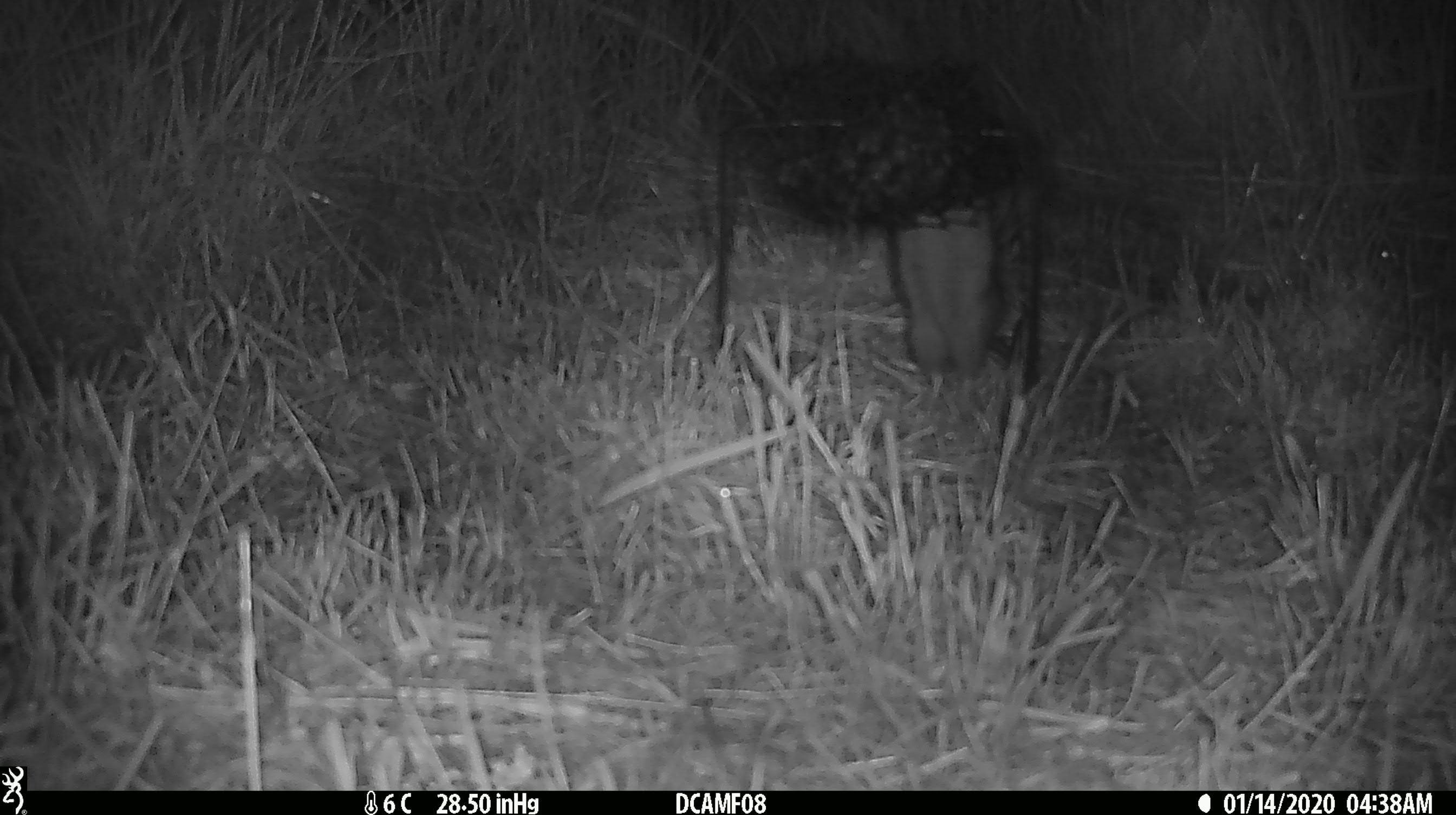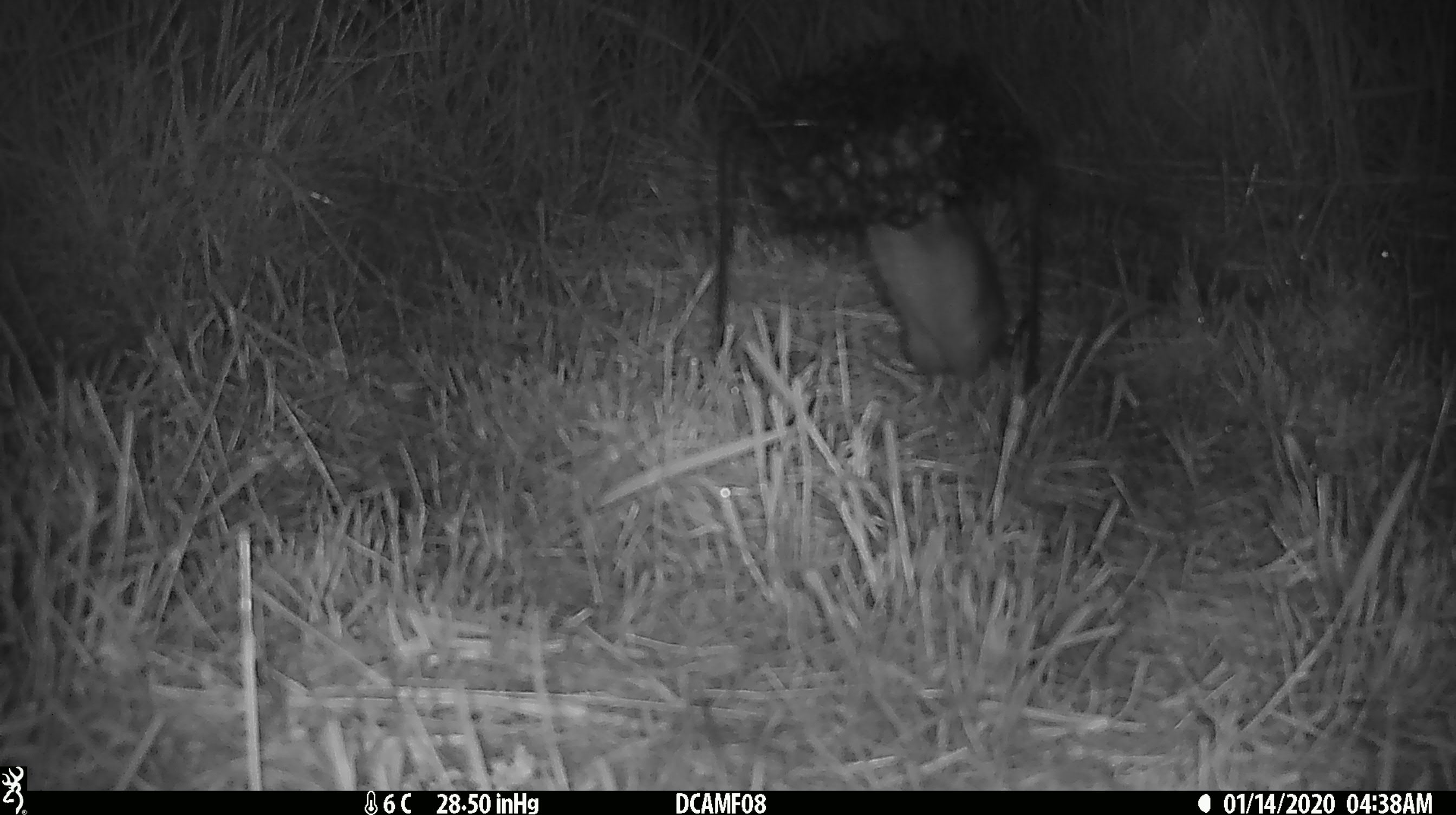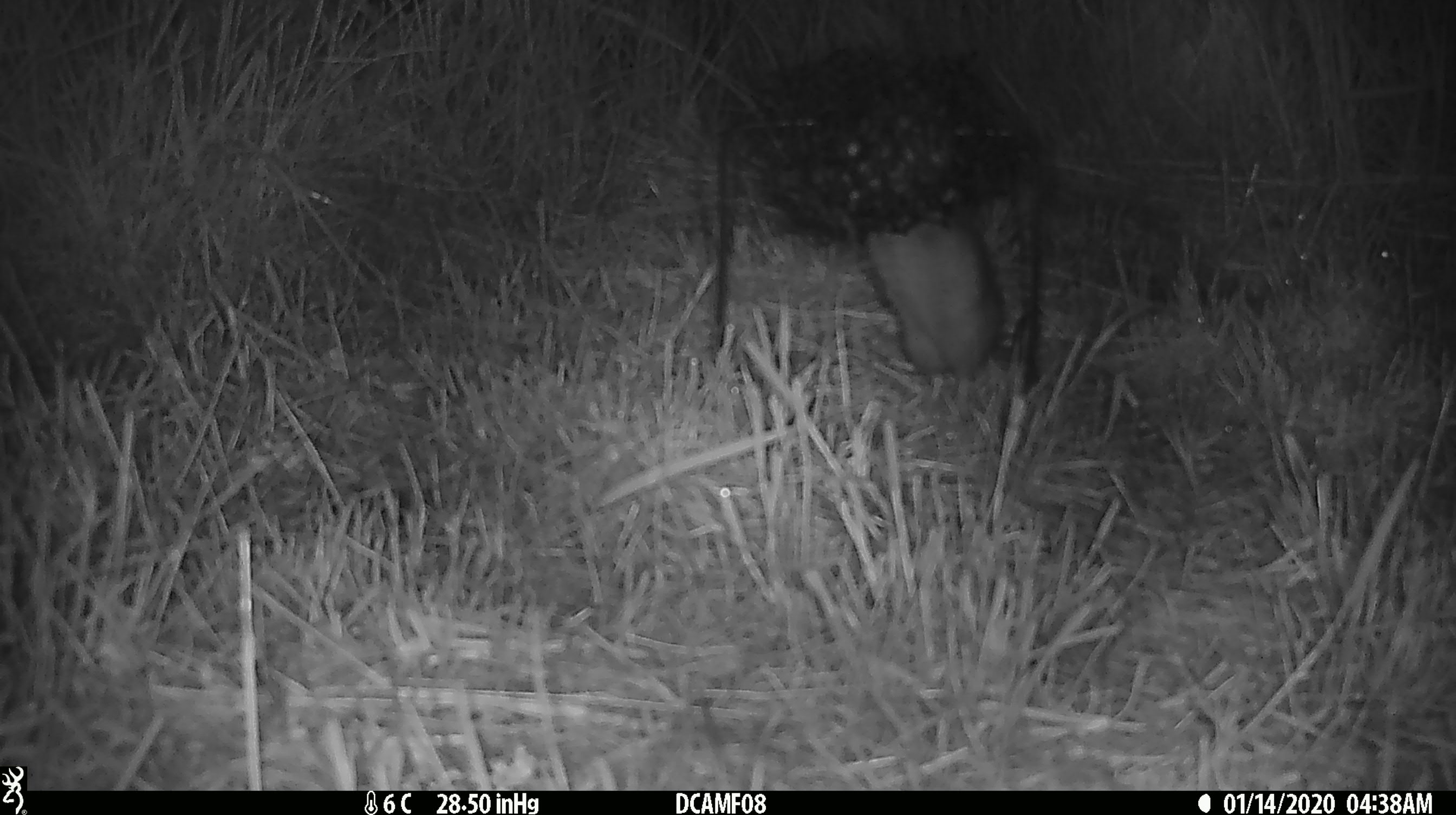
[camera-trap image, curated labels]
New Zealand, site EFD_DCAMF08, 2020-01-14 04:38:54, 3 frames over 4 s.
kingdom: Animalia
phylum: Chordata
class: Mammalia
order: Rodentia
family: Muridae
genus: Rattus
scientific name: Rattus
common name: rat